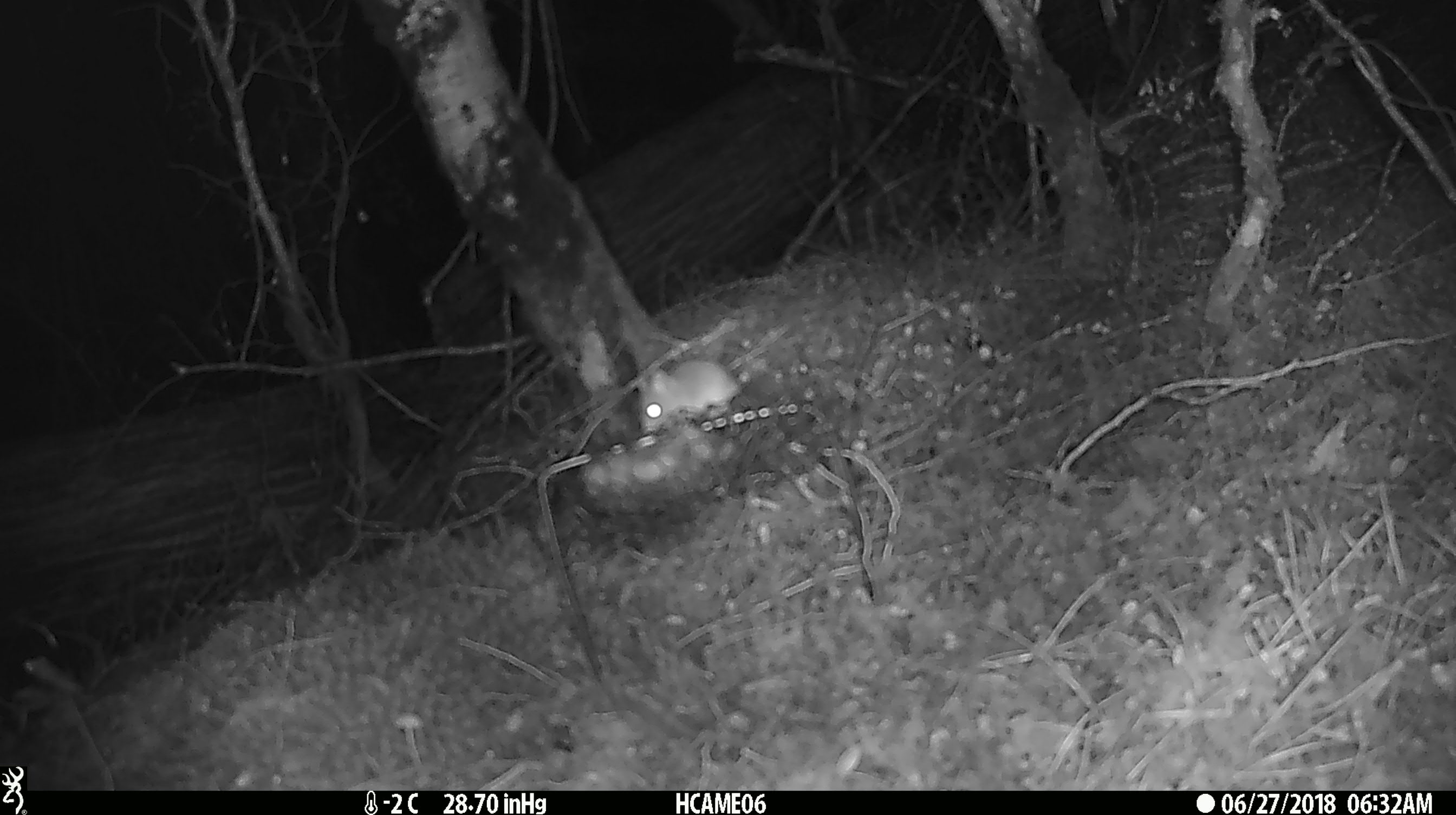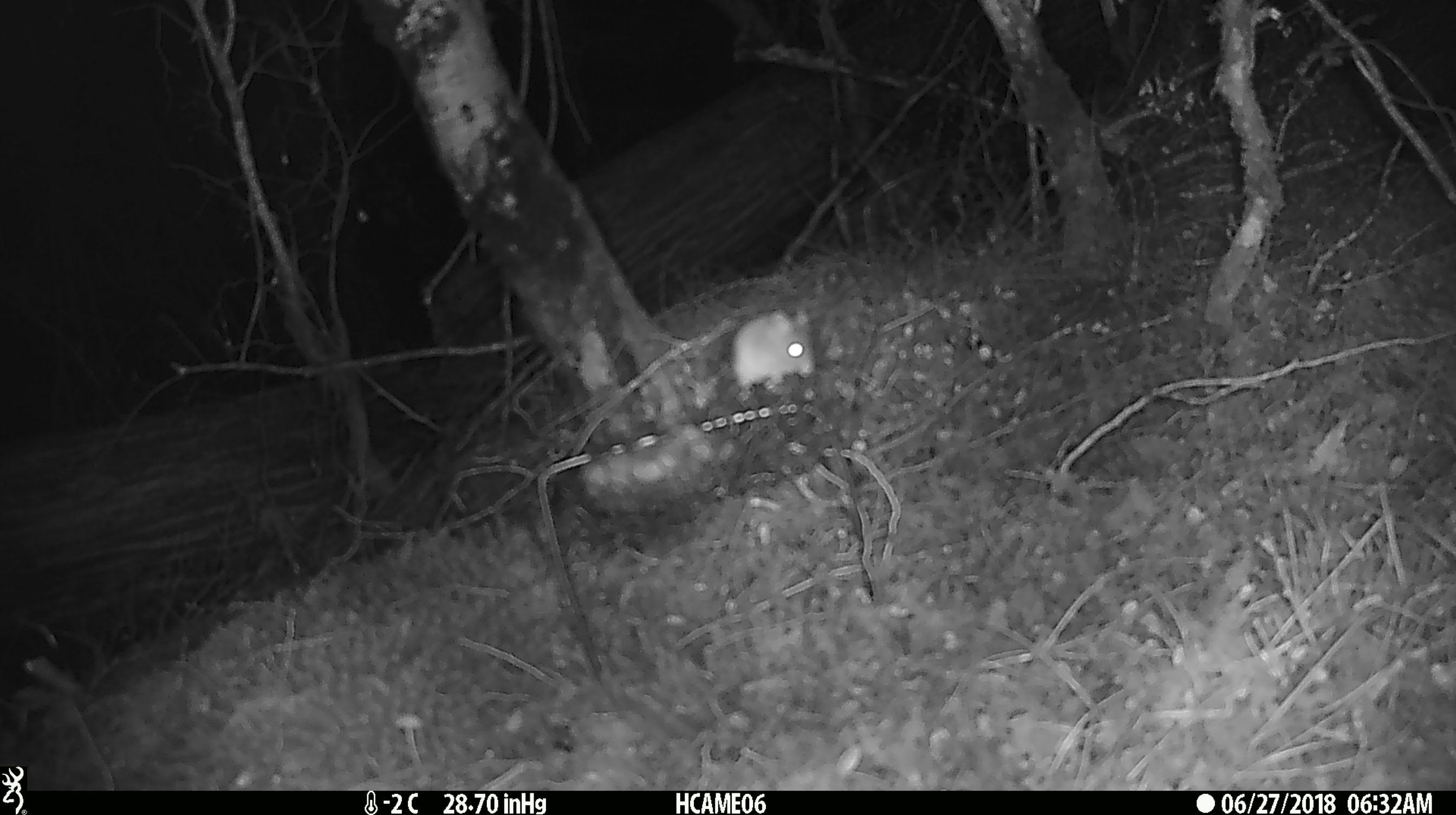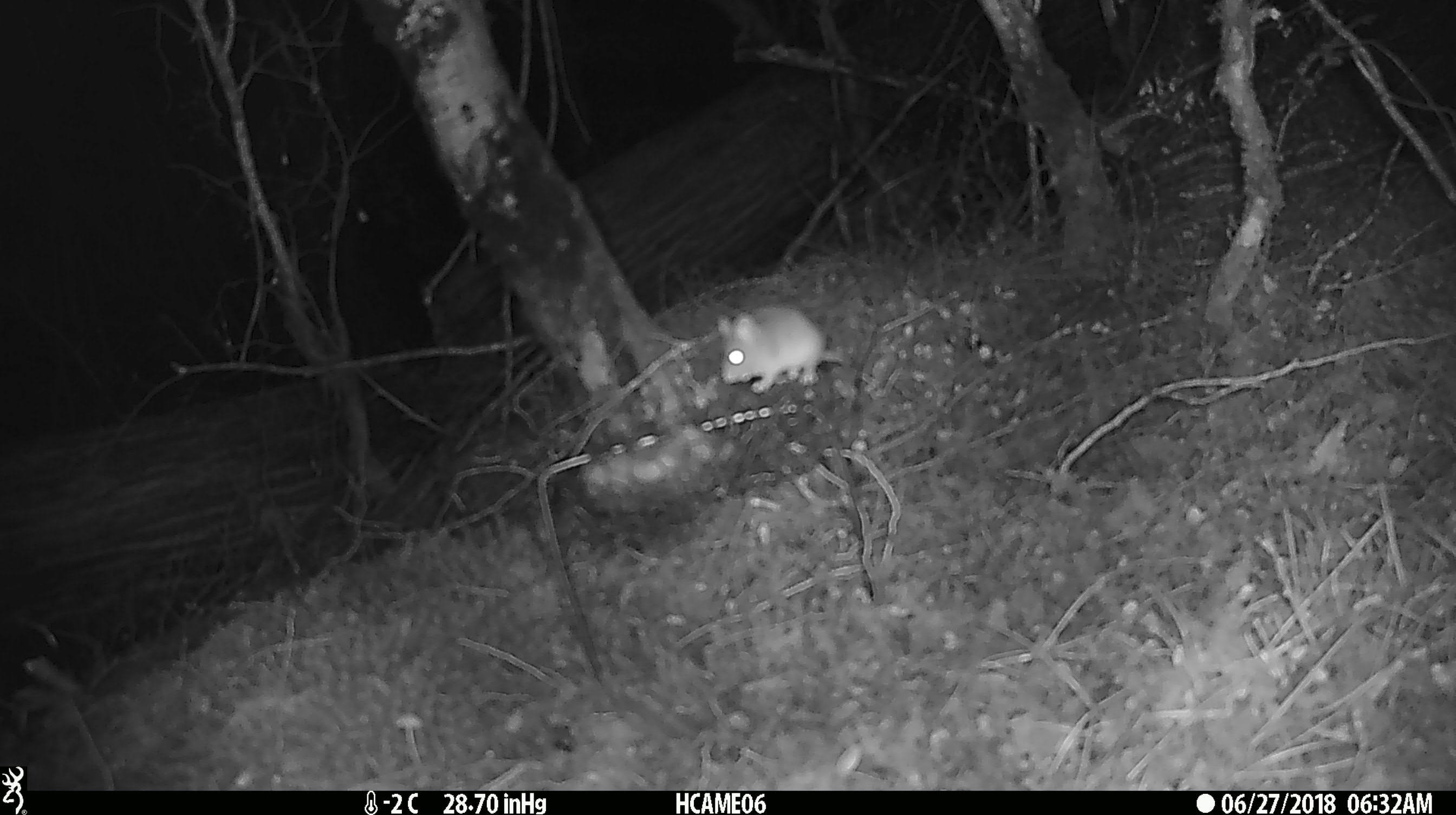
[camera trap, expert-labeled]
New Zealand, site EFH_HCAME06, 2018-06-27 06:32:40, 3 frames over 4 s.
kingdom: Animalia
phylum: Chordata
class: Mammalia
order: Rodentia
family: Muridae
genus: Mus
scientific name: Mus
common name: mouse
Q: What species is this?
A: Mouse (Mus).